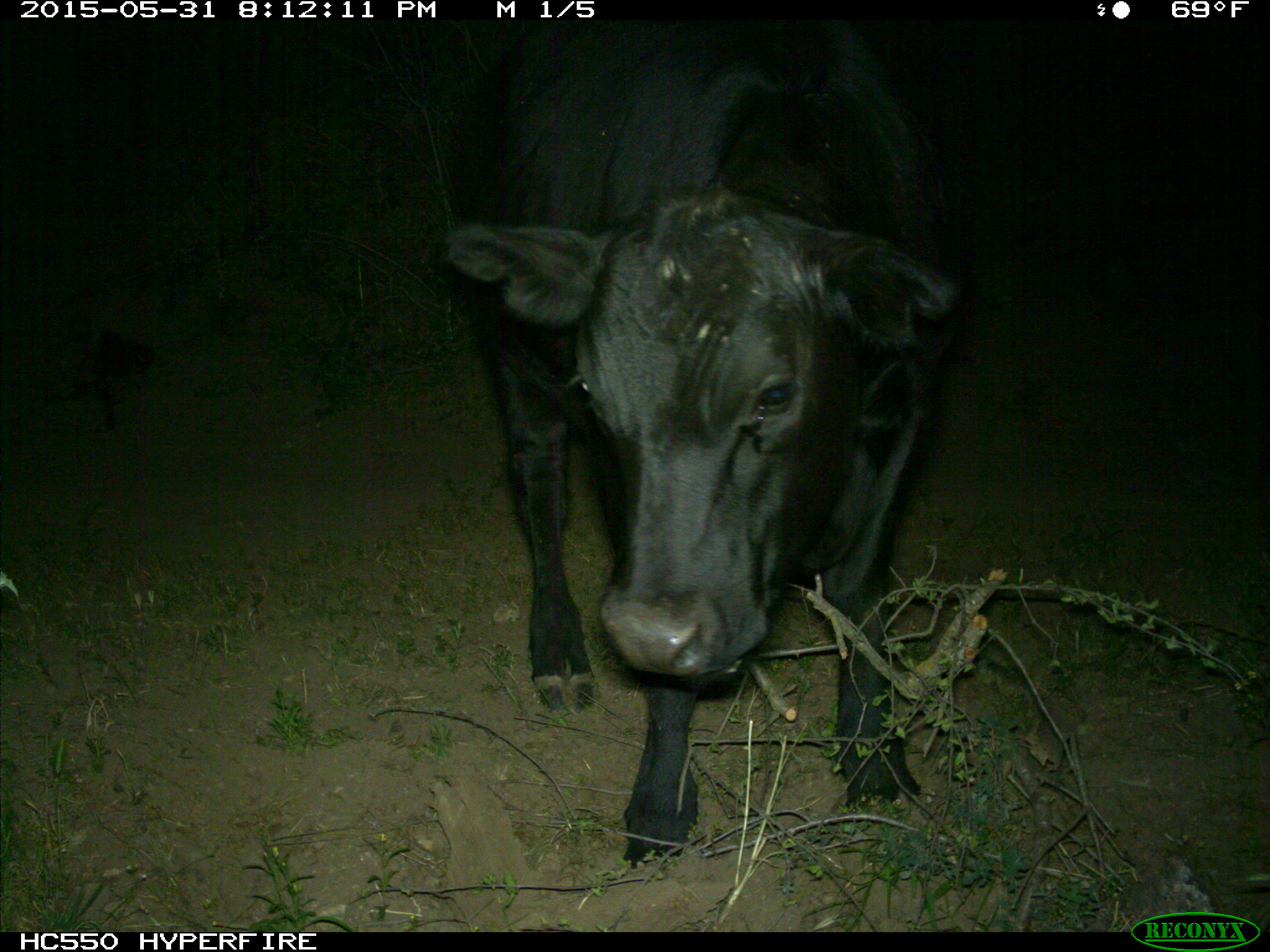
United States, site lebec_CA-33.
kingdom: Animalia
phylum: Chordata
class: Mammalia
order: Artiodactyla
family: Bovidae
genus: Bos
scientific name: Bos taurus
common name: domestic cow